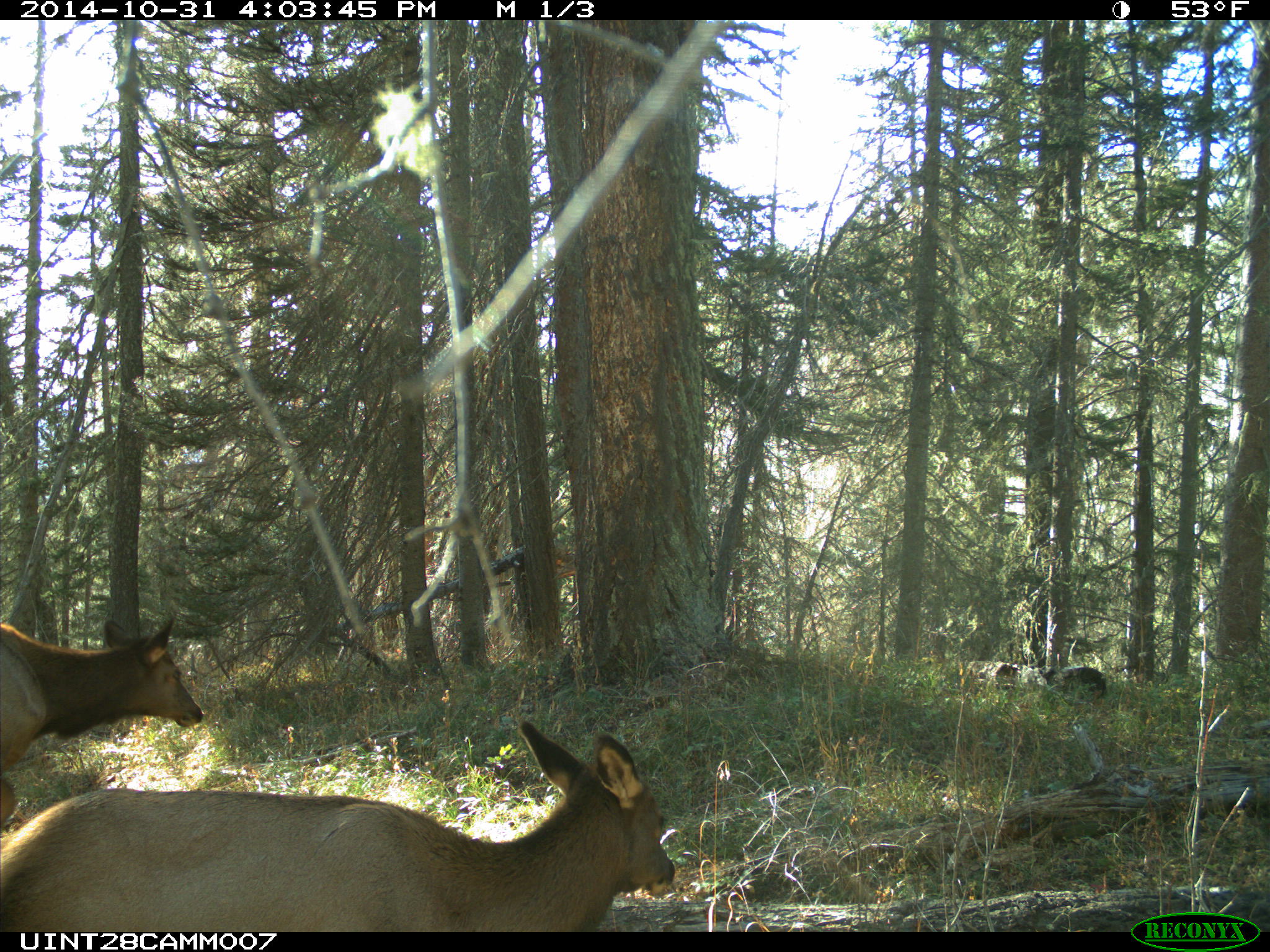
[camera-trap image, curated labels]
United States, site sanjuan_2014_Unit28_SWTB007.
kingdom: Animalia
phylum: Chordata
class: Mammalia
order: Artiodactyla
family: Cervidae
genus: Cervus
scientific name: Cervus elaphus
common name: red deer